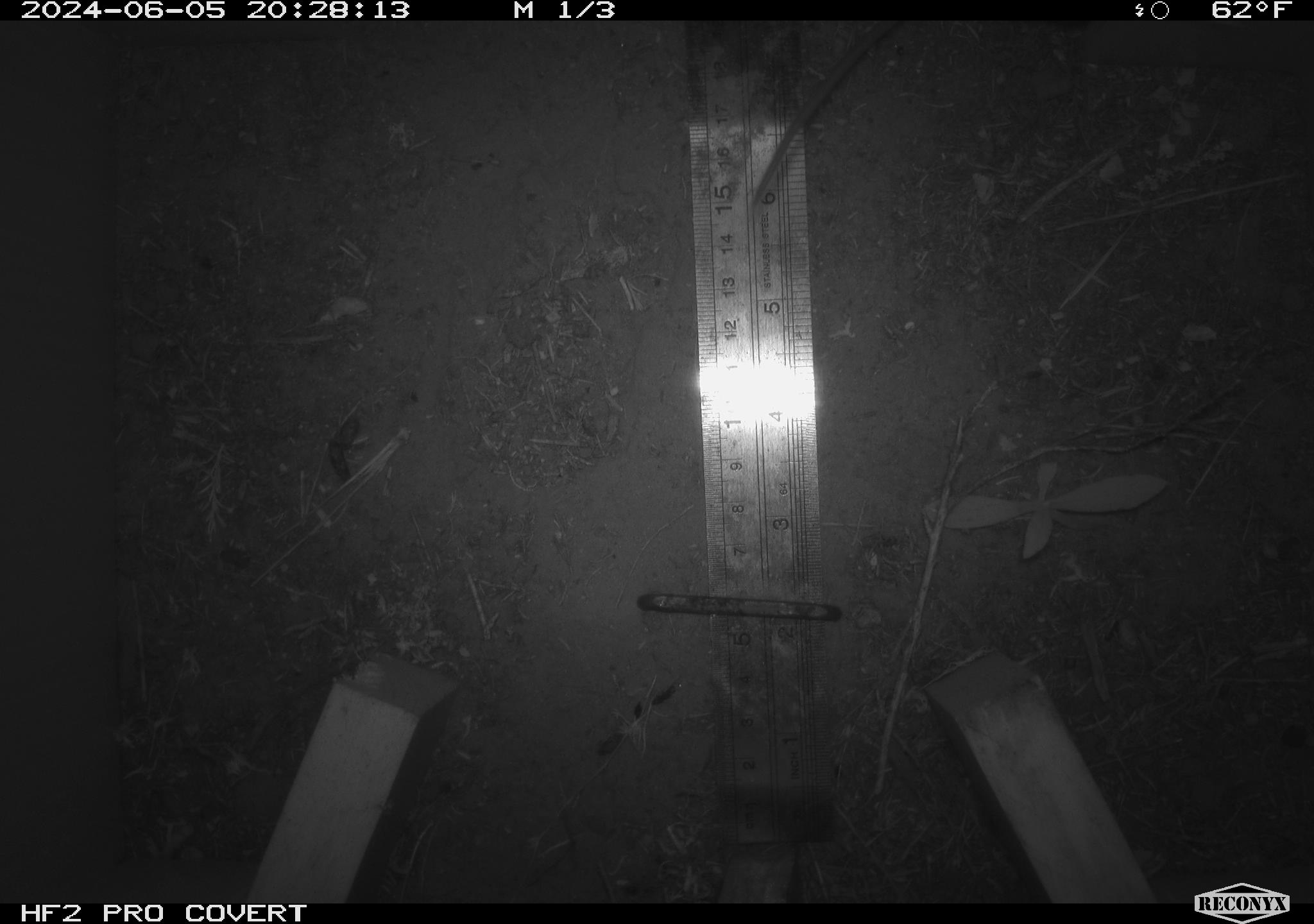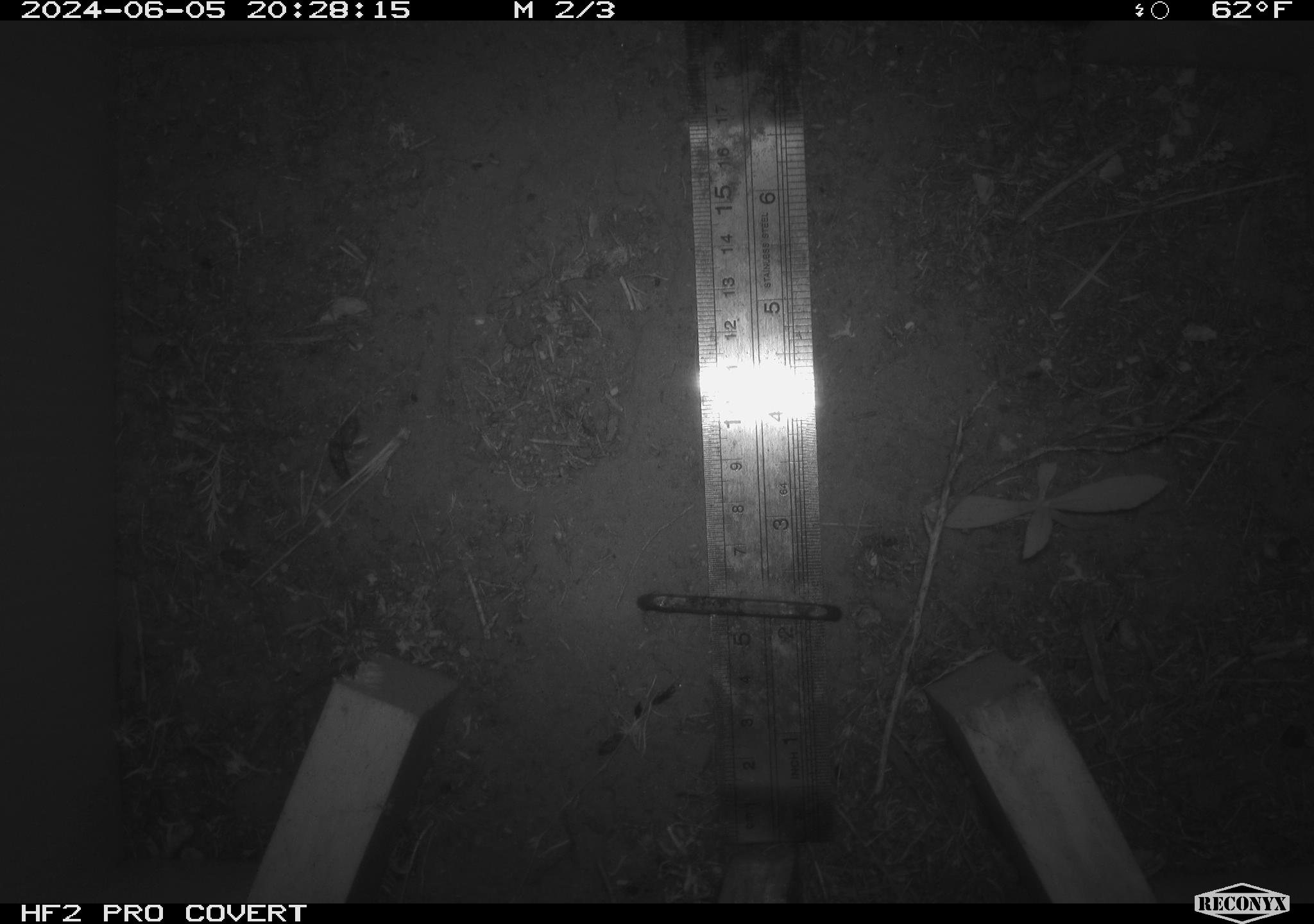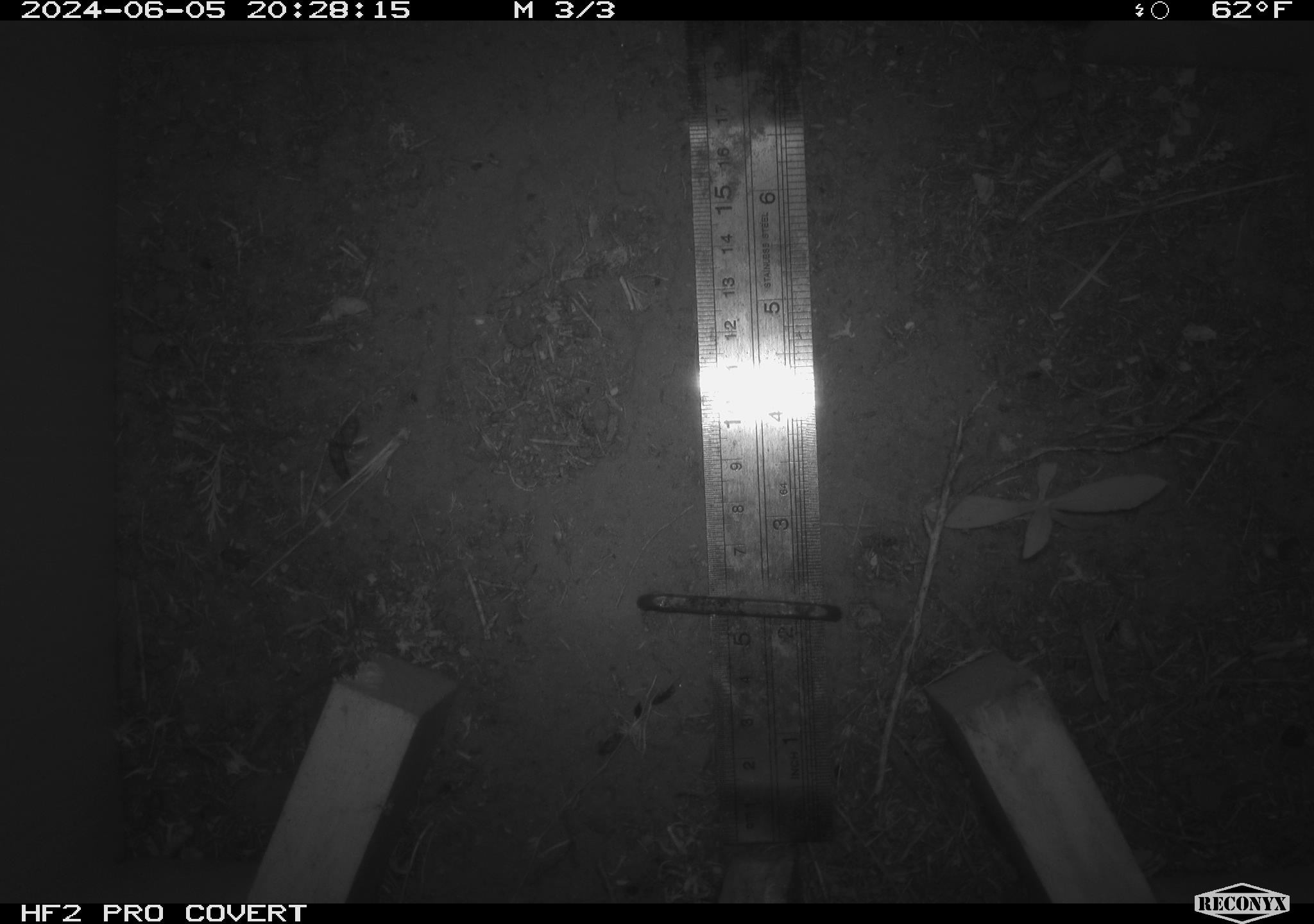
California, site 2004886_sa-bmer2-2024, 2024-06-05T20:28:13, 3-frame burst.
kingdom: Animalia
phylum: Chordata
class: Mammalia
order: Rodentia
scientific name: Rodentia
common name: mouse species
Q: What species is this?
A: Mouse species (Rodentia).